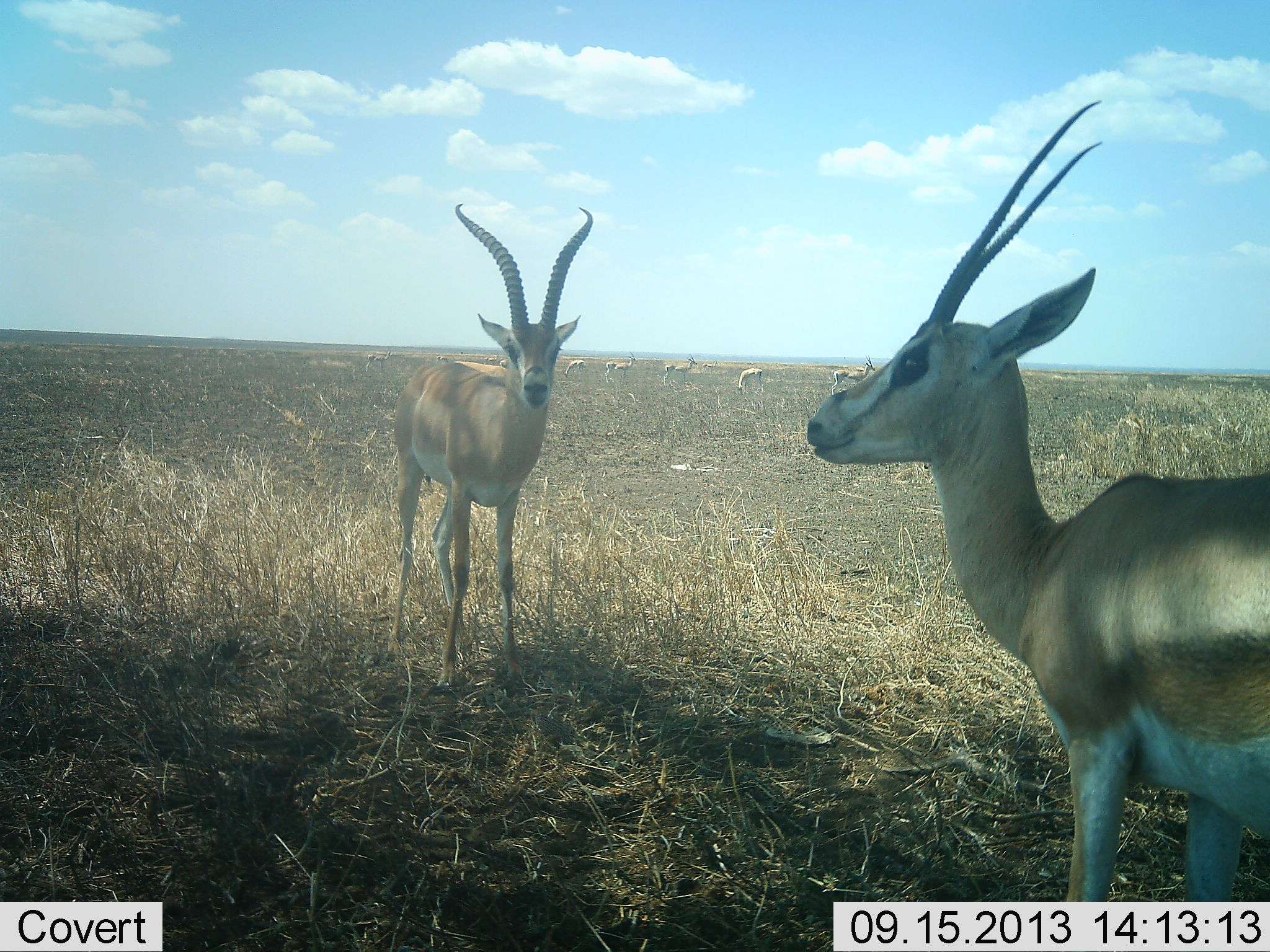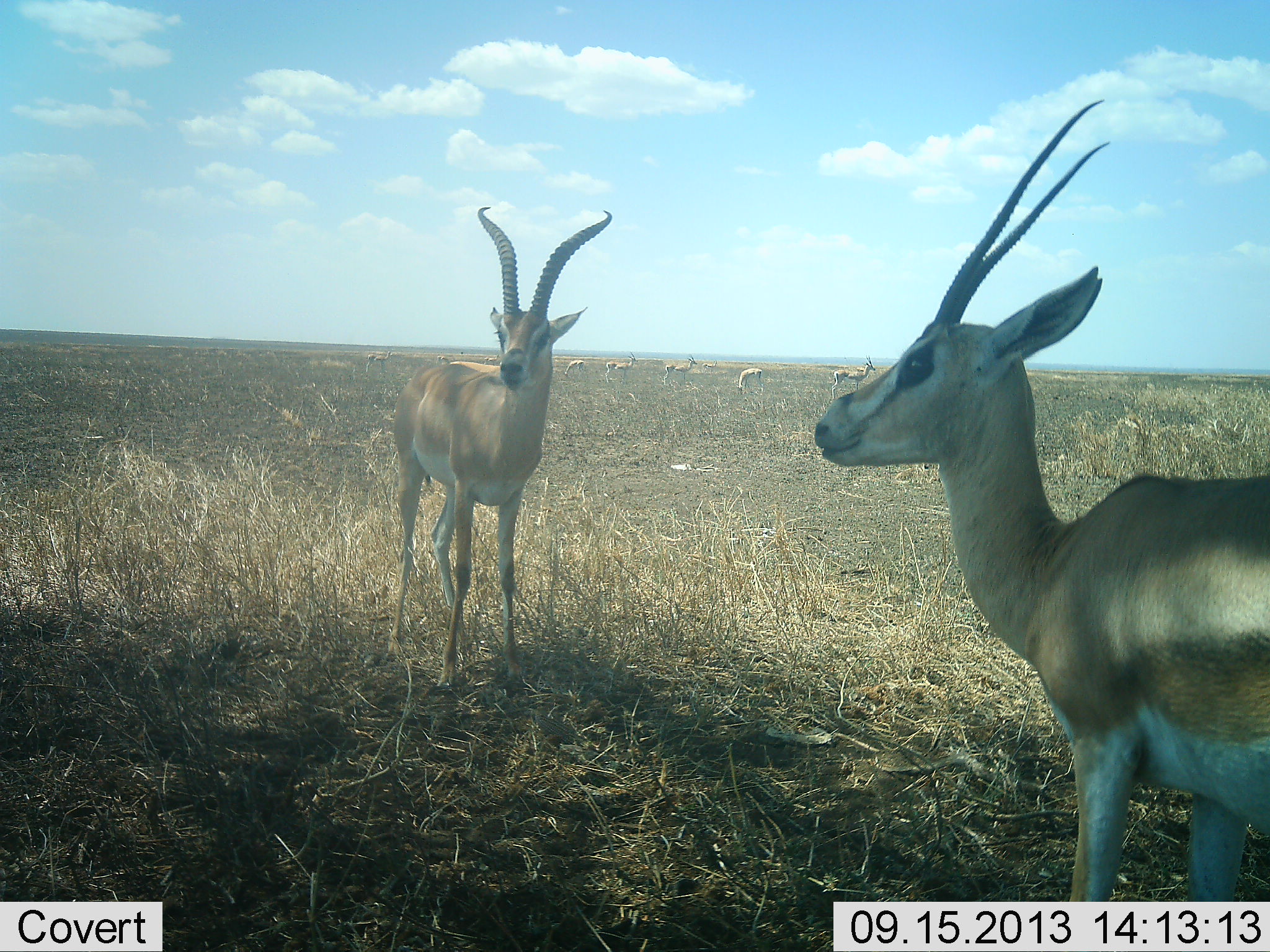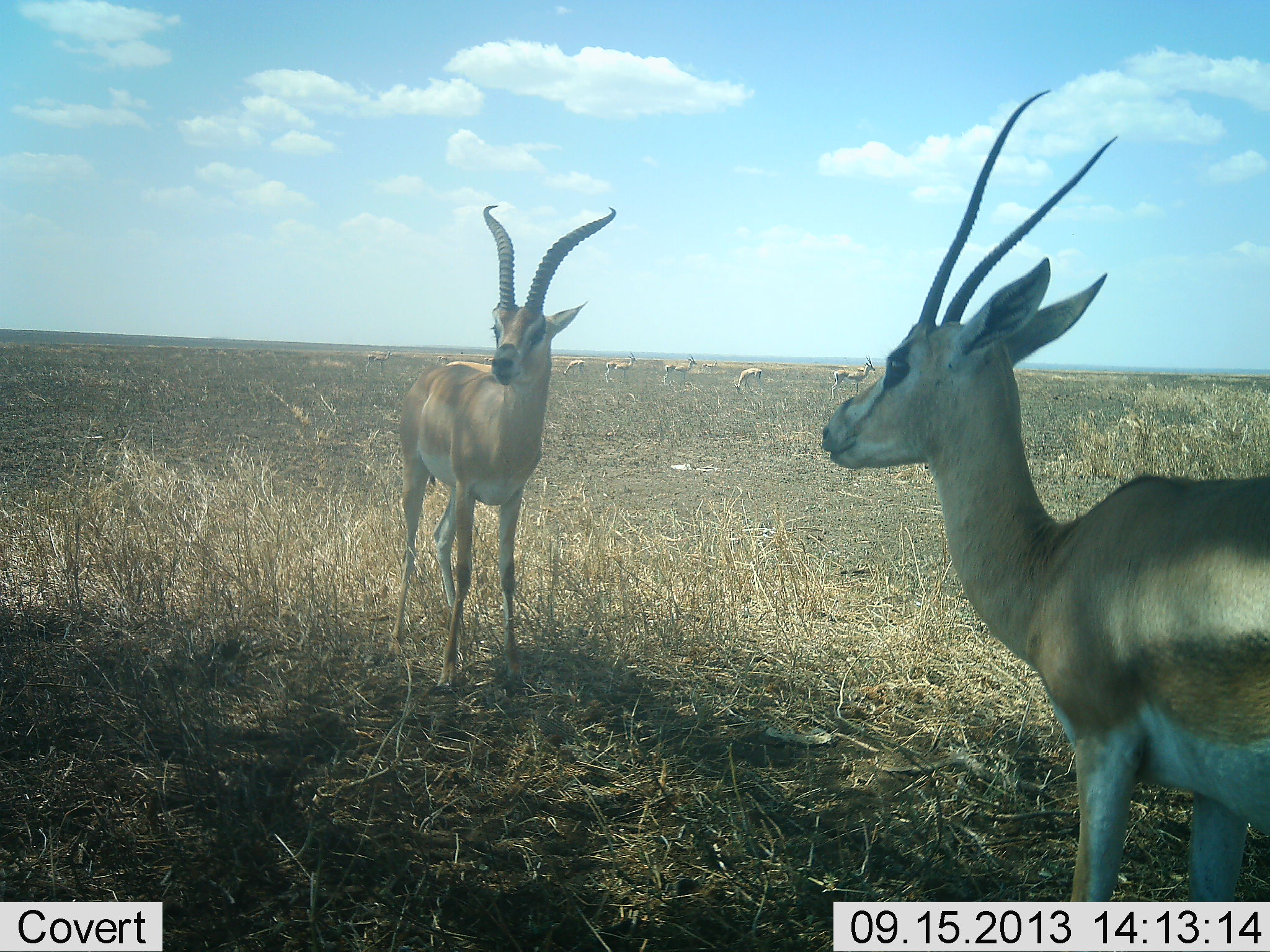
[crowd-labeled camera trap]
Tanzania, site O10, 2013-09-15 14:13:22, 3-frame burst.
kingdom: Animalia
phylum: Chordata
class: Mammalia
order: Artiodactyla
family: Bovidae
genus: Nanger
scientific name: Nanger granti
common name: grant's gazelle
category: gazellegrants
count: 7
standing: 100%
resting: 4%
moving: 8%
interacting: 4%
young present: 4%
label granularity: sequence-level